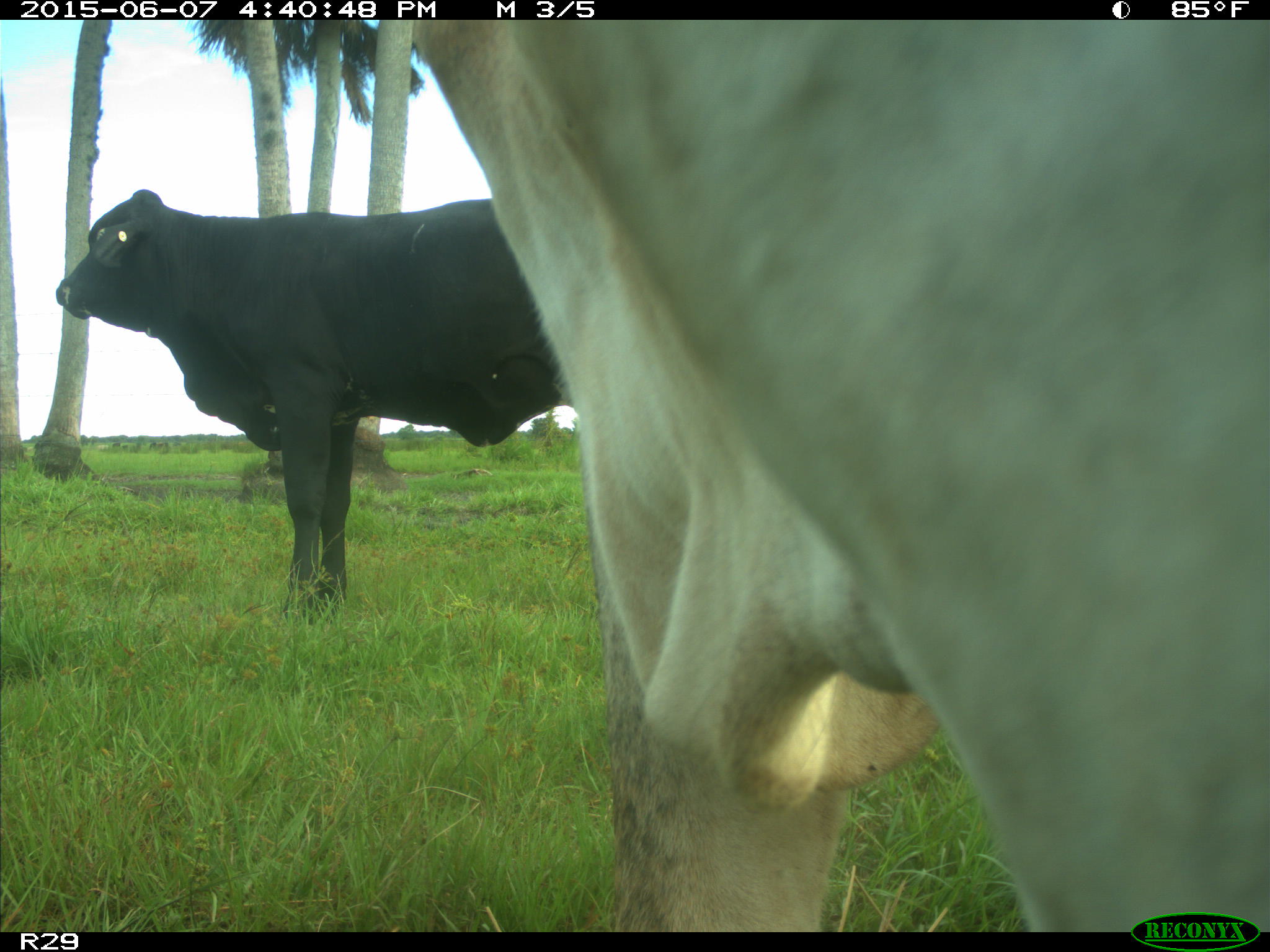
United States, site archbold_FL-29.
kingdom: Animalia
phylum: Chordata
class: Mammalia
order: Artiodactyla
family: Bovidae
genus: Bos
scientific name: Bos taurus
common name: domestic cow